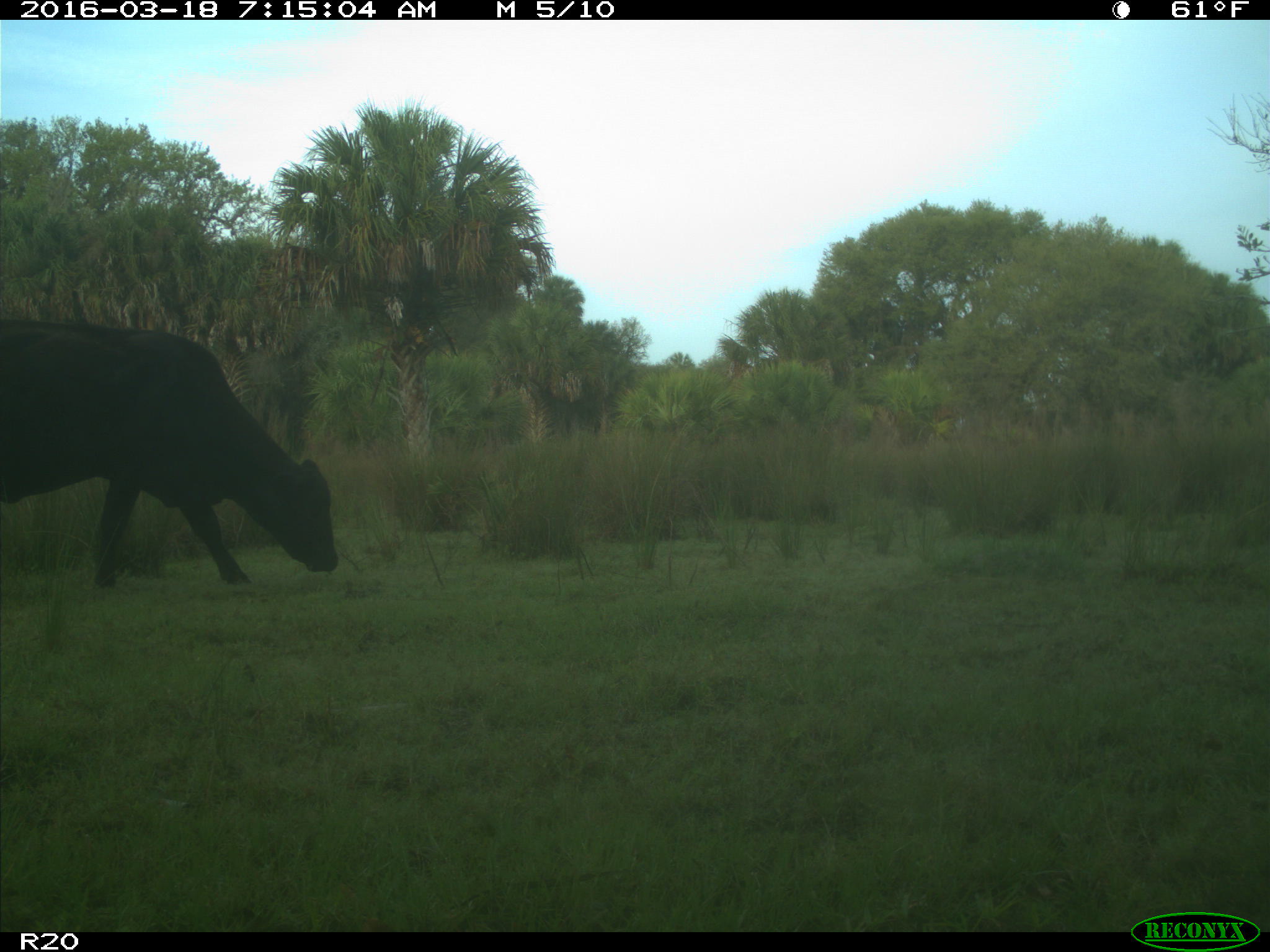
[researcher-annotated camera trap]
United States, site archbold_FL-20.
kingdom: Animalia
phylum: Chordata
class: Mammalia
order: Artiodactyla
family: Bovidae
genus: Bos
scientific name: Bos taurus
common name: domestic cow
Bos taurus (domestic cow).